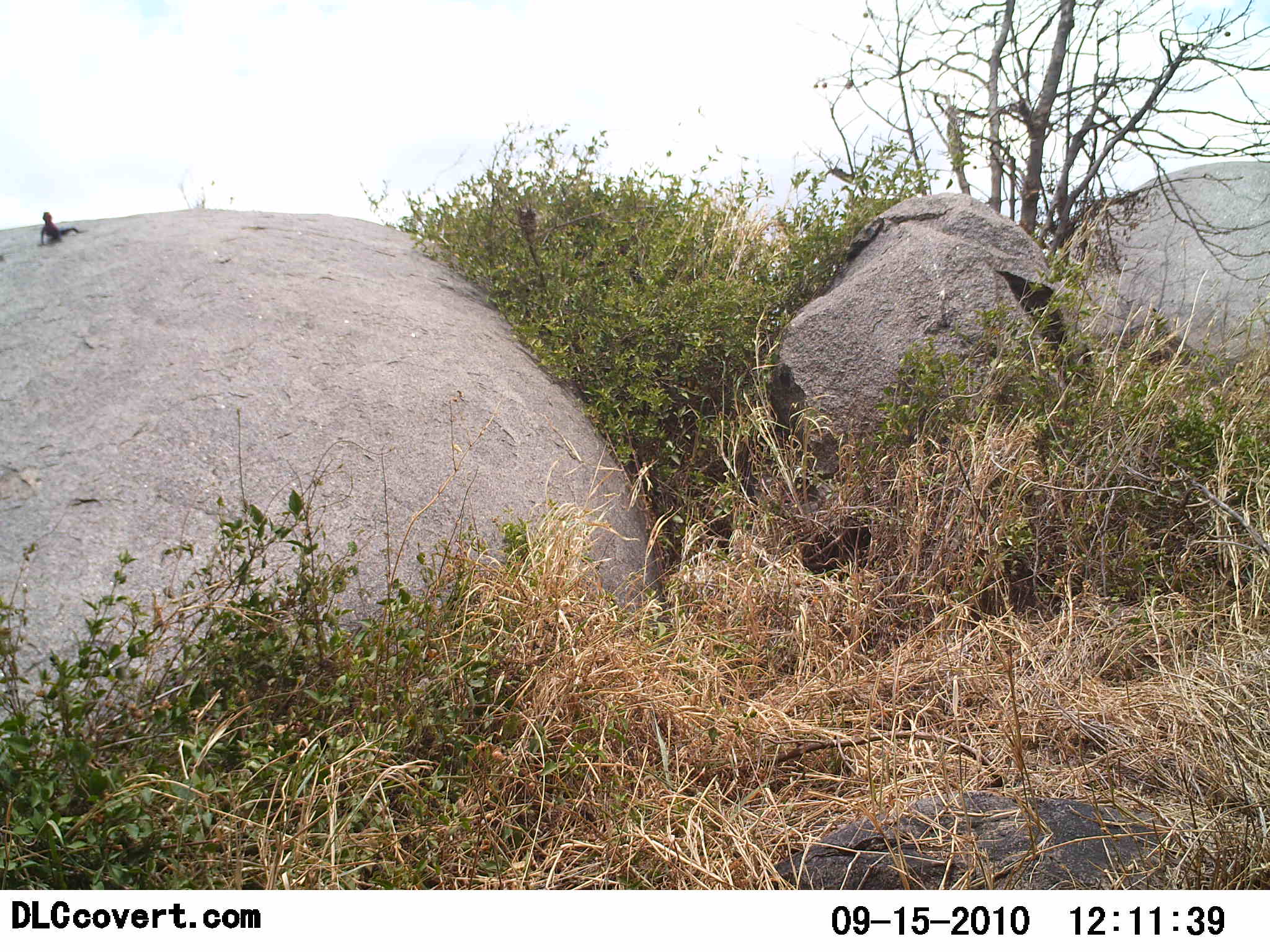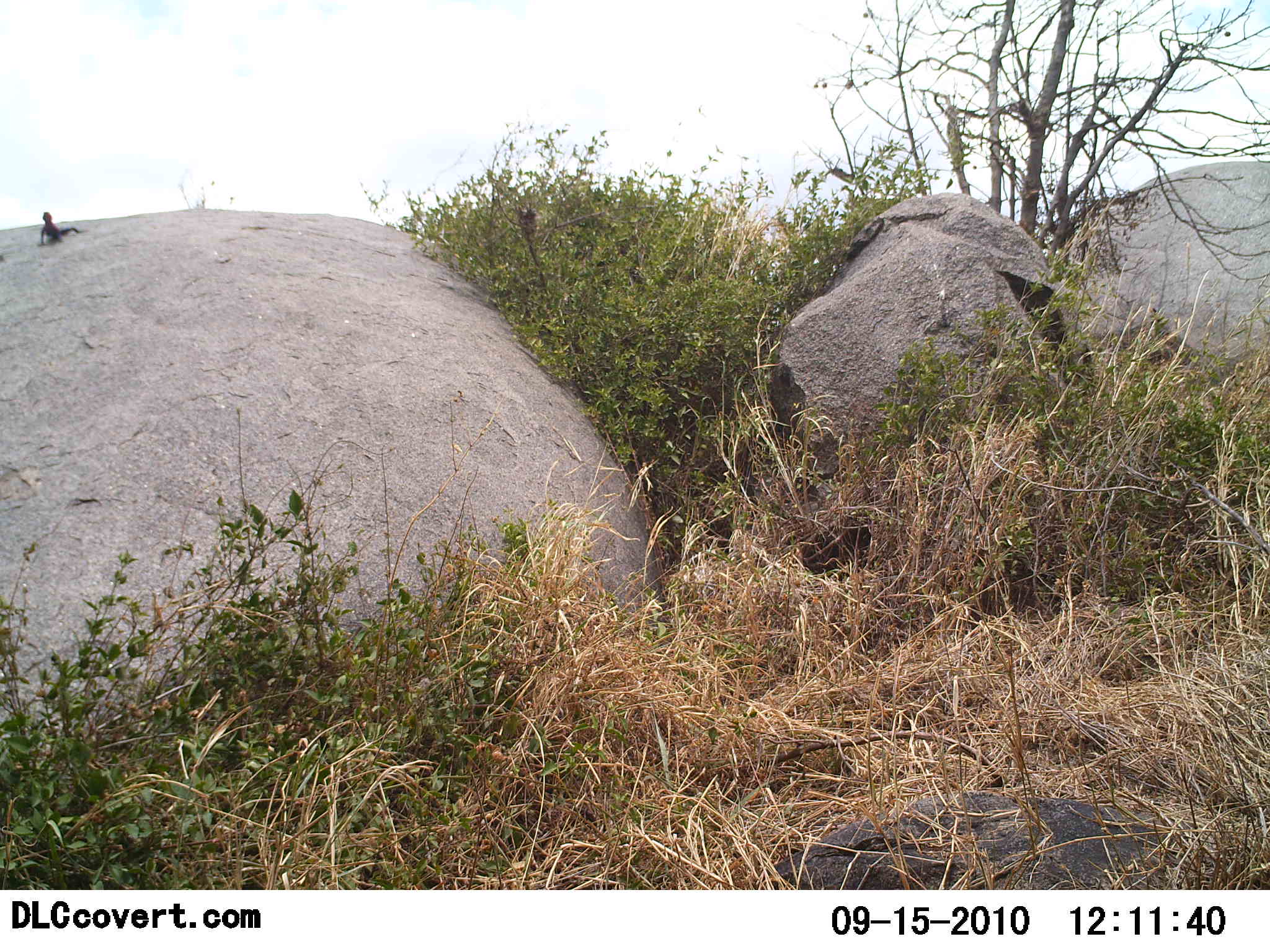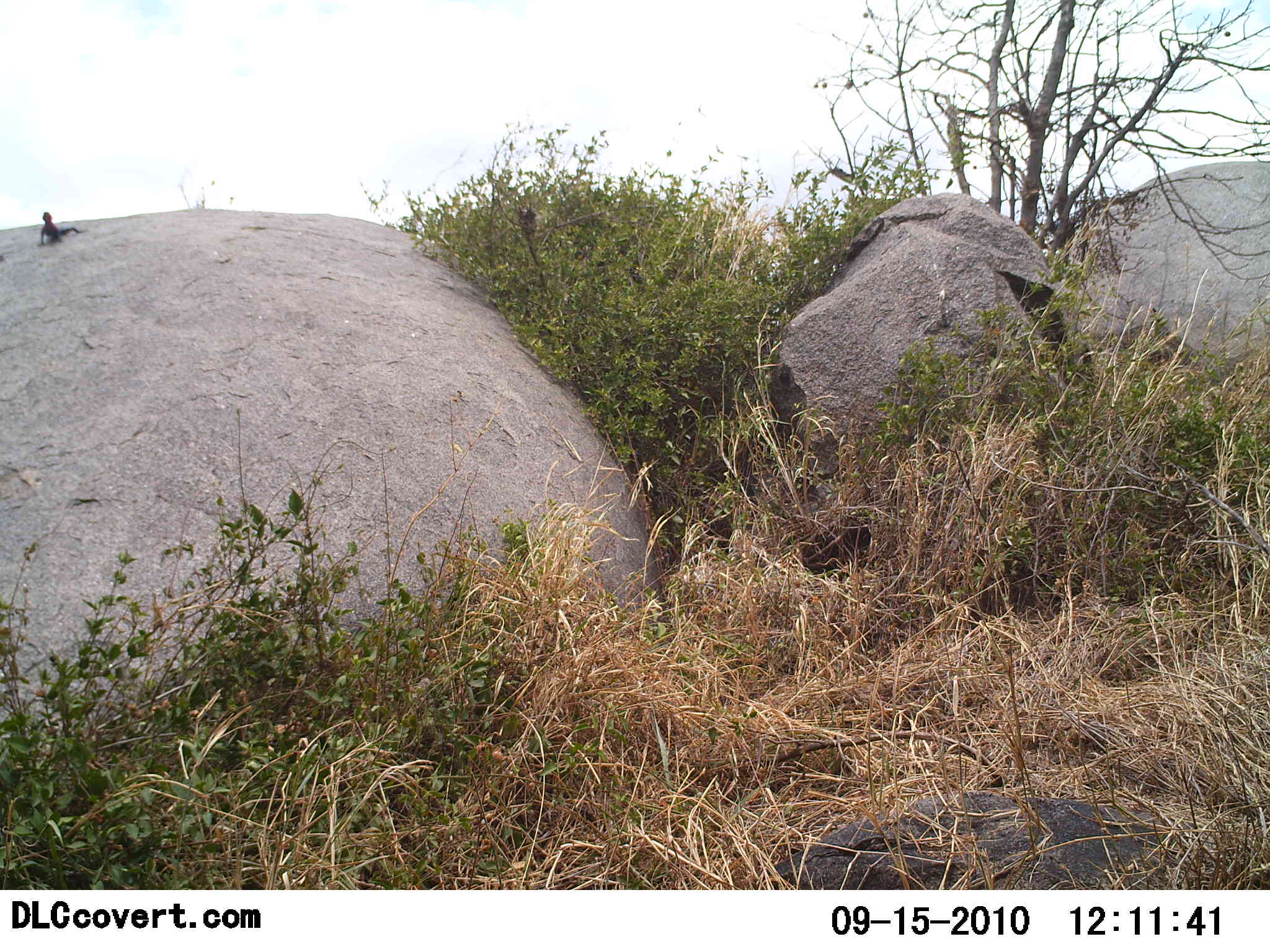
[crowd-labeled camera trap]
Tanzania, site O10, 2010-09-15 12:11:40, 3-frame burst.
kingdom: Animalia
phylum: Chordata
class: Reptilia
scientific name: Reptilia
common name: reptiles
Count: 1.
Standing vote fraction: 38%.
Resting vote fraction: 46%.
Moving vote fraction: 8%.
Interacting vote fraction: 8%.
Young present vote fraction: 0%.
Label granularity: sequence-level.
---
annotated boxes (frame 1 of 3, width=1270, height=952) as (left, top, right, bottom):
animal: (41, 213, 85, 245)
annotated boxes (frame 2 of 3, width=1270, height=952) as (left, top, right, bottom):
animal: (40, 211, 86, 245)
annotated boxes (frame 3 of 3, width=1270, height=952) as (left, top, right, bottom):
animal: (39, 211, 88, 248)